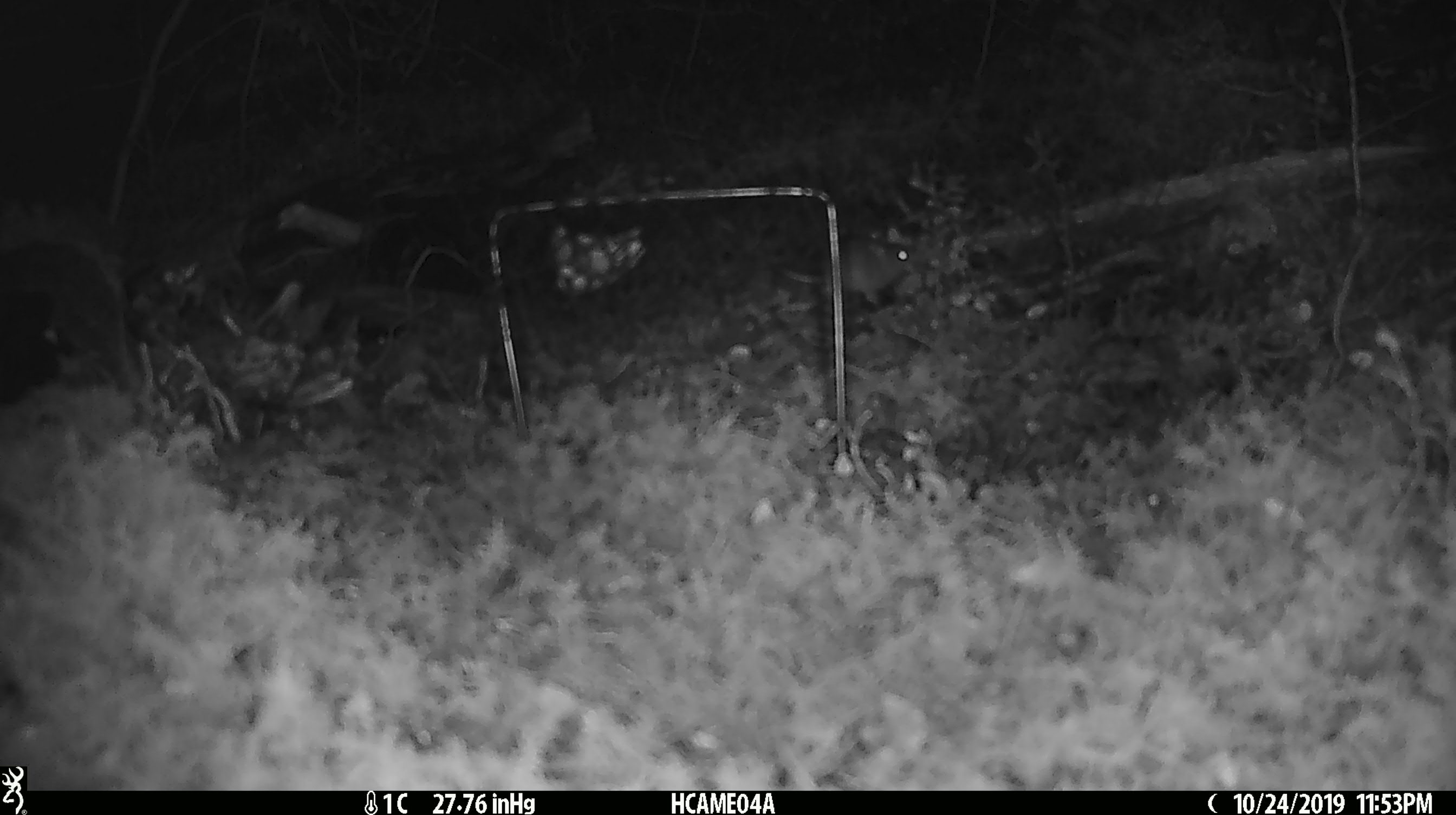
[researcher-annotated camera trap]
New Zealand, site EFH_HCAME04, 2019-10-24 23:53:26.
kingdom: Animalia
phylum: Chordata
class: Mammalia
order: Rodentia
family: Muridae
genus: Mus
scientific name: Mus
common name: mouse